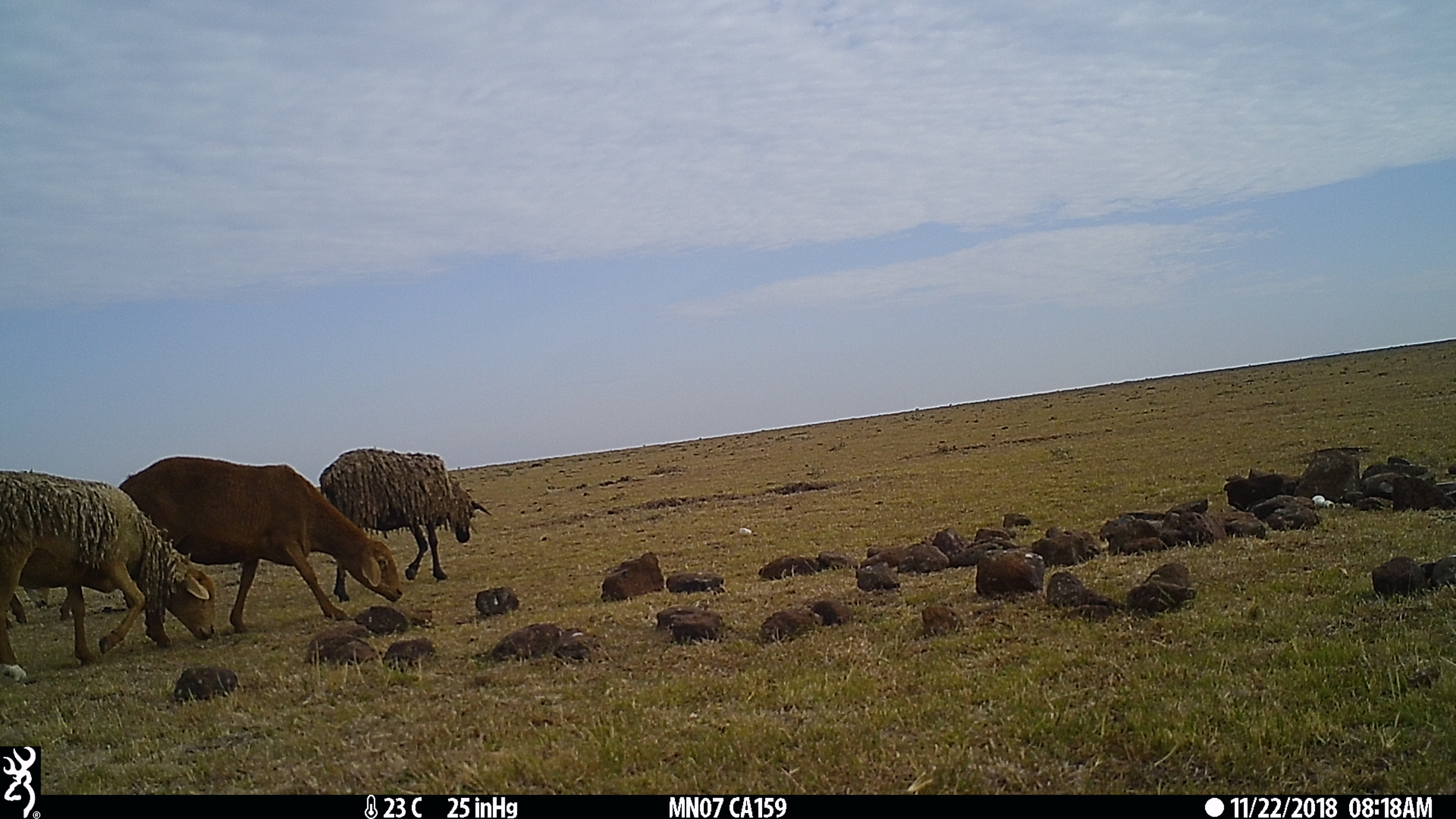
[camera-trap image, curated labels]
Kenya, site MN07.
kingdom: Animalia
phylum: Chordata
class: Mammalia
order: Artiodactyla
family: Bovidae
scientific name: Bovidae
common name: sheep or goat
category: shoat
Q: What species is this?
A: Shoat (sheep or goat) (Bovidae).